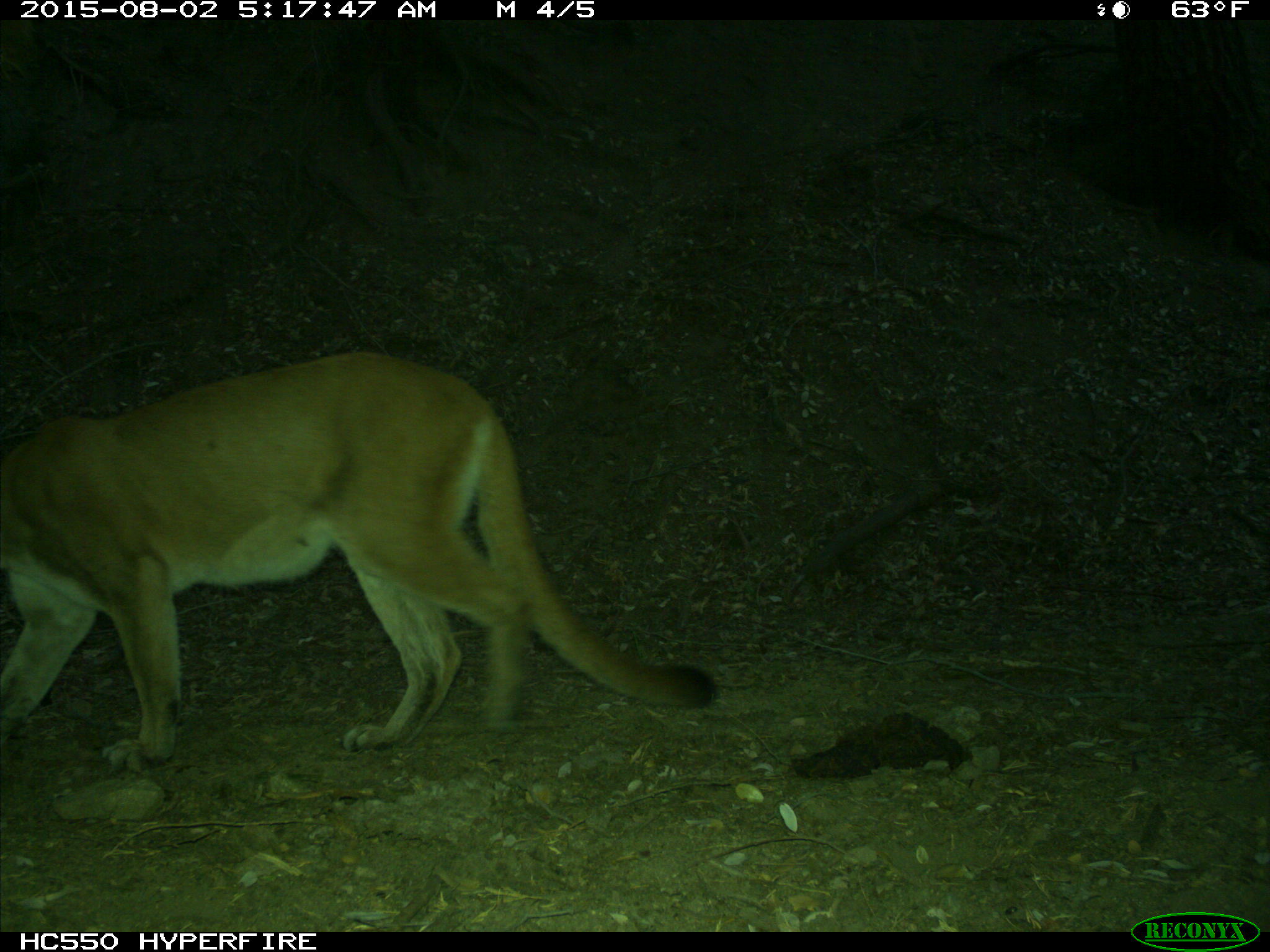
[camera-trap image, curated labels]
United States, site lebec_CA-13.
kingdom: Animalia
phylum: Chordata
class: Mammalia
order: Carnivora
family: Felidae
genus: Puma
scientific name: Puma concolor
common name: mountain lion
Puma concolor (mountain lion).